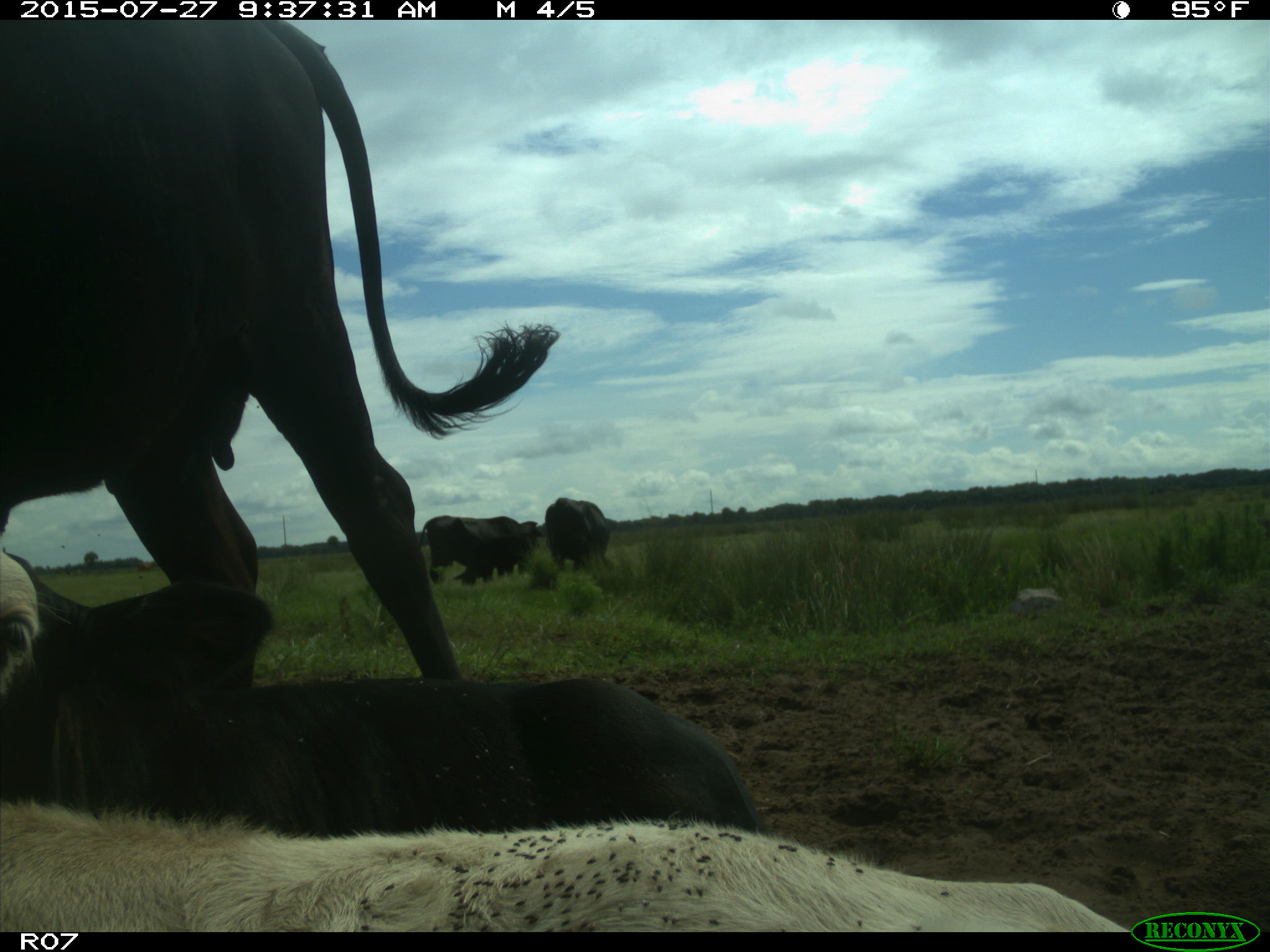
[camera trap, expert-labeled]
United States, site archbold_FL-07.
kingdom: Animalia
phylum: Chordata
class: Mammalia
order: Artiodactyla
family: Bovidae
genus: Bos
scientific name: Bos taurus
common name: domestic cow